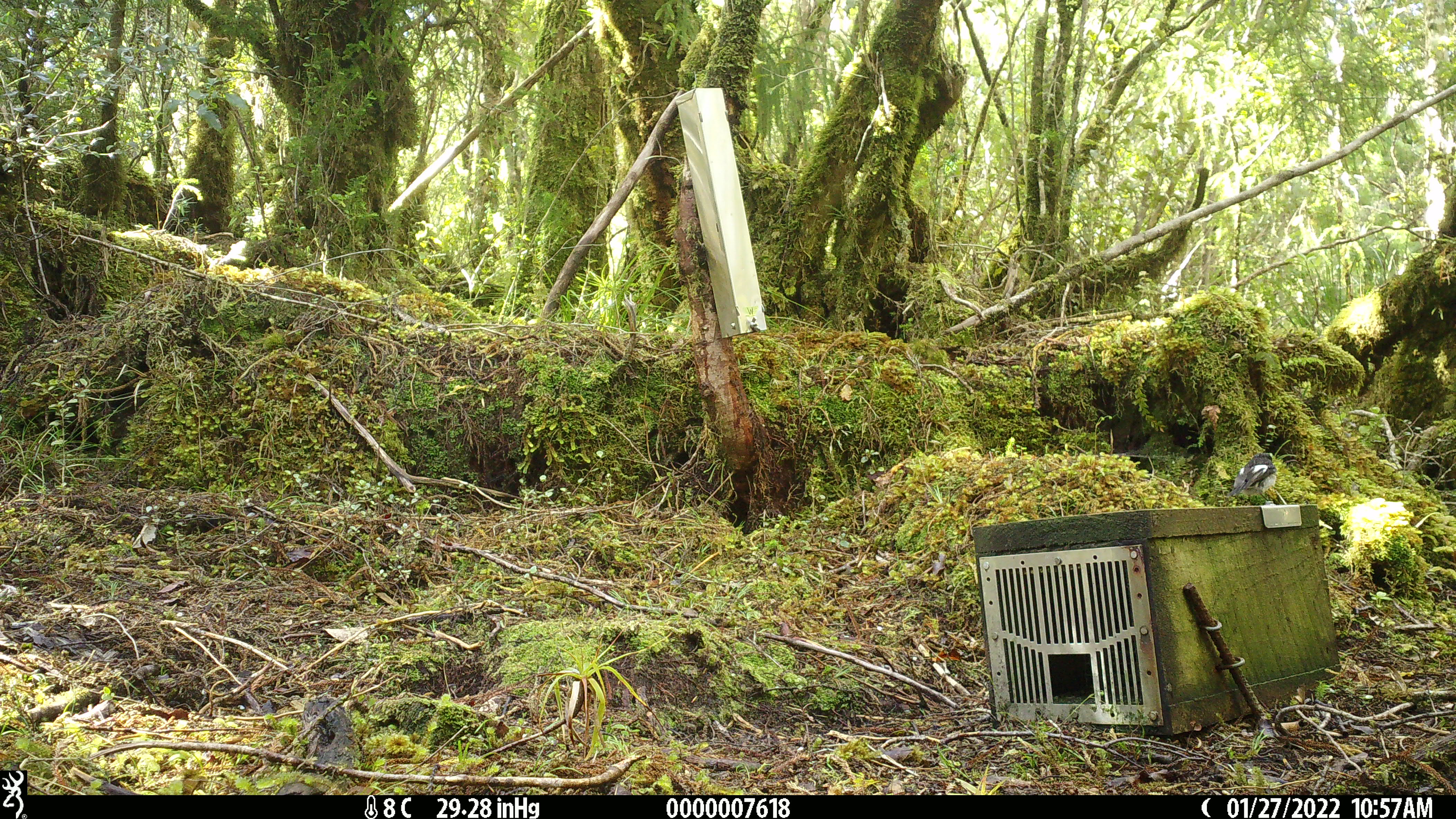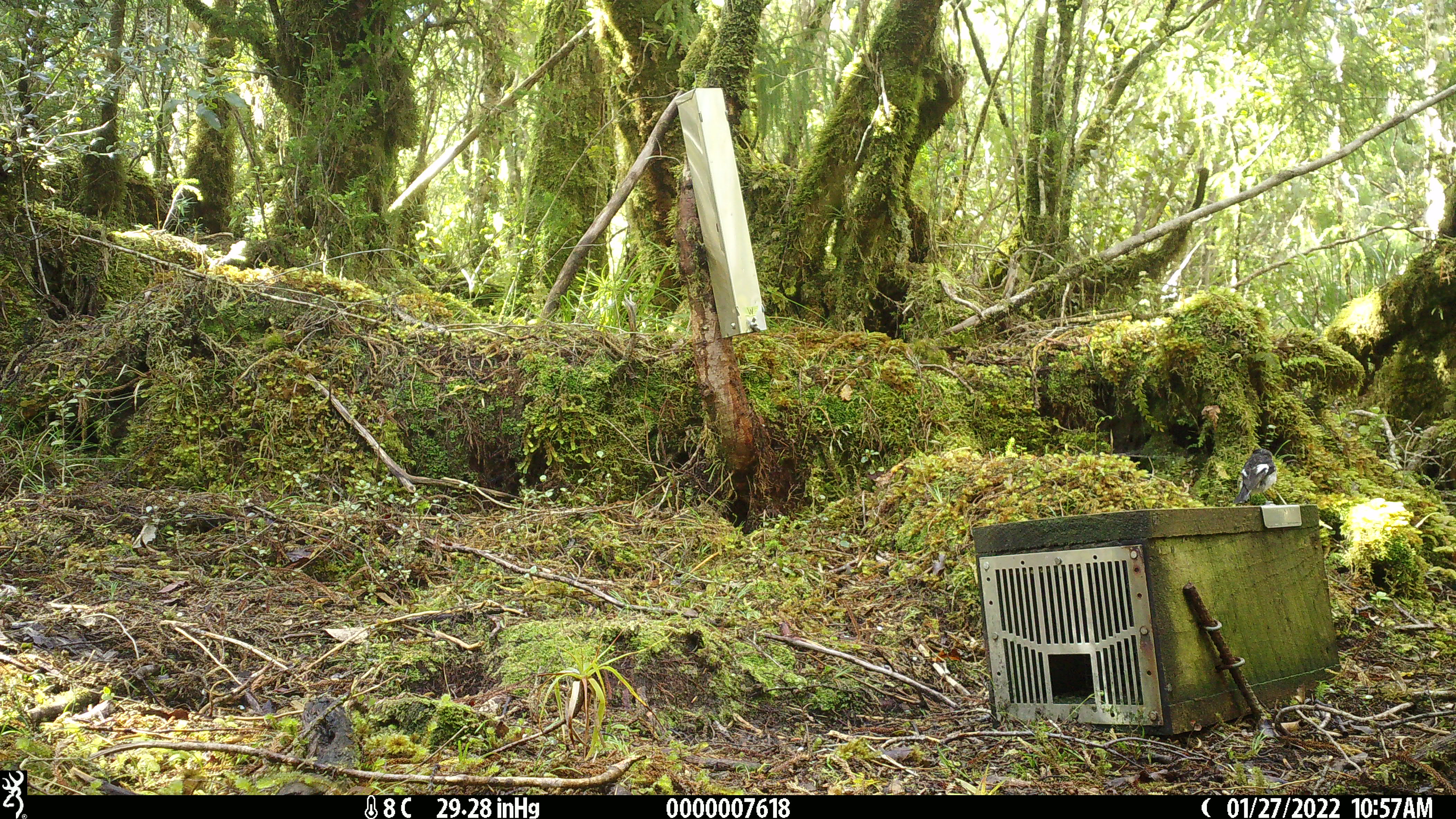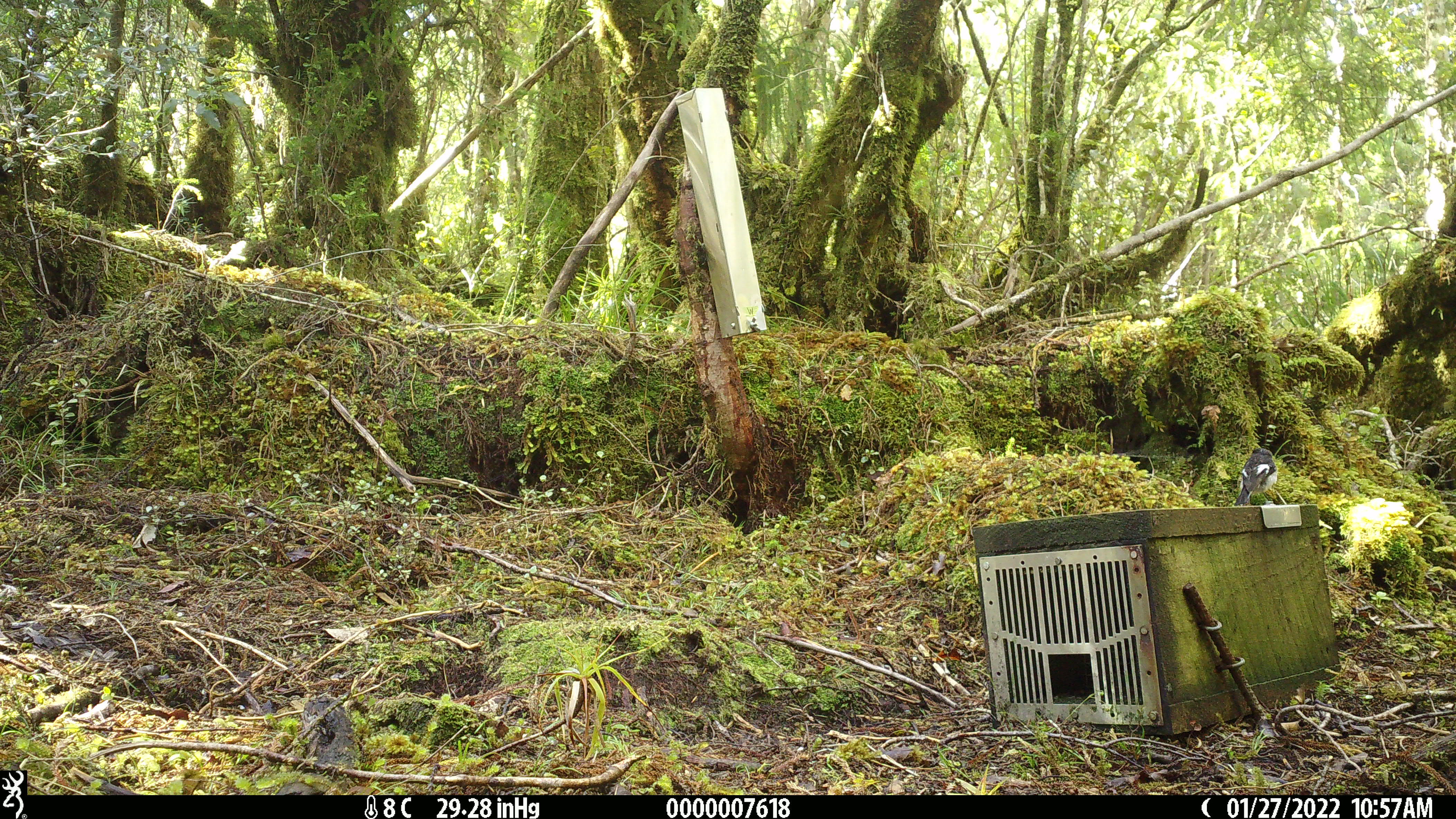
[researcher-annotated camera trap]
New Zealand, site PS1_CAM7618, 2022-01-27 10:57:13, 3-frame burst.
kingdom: Animalia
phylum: Chordata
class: Aves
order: Passeriformes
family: Petroicidae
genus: Petroica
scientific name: Petroica macrocephala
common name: tomtit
Tomtit (Petroica macrocephala).